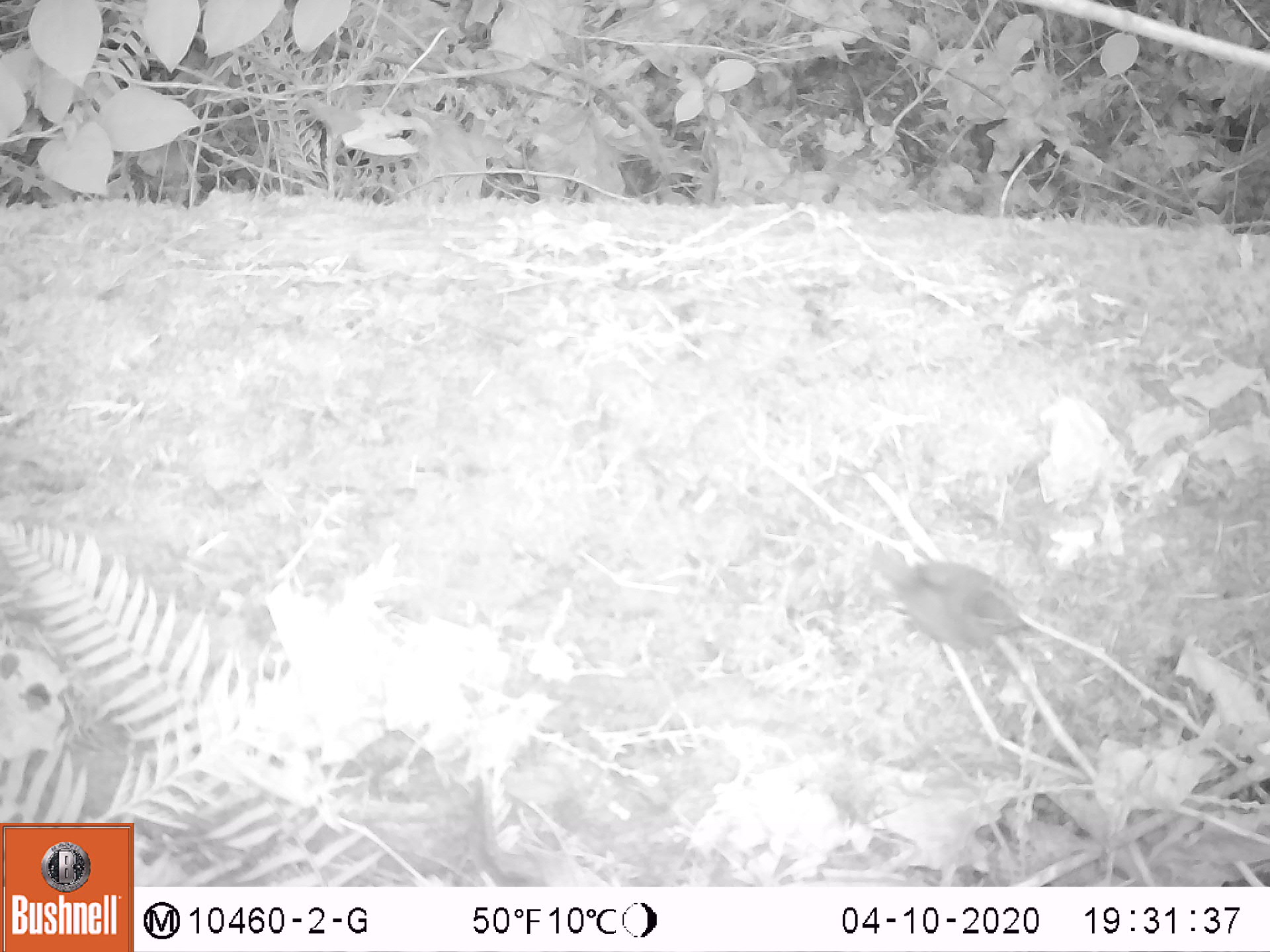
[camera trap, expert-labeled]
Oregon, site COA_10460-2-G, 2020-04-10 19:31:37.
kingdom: Animalia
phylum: Chordata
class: Aves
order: Passeriformes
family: Turdidae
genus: Catharus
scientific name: Catharus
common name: brown thrushes and nightingale-thrushes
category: catharus species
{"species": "catharus species (brown thrushes and nightingale-thrushes) (Catharus)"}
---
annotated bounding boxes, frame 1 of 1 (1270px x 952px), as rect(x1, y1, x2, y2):
catharus species: rect(860, 537, 1041, 652)